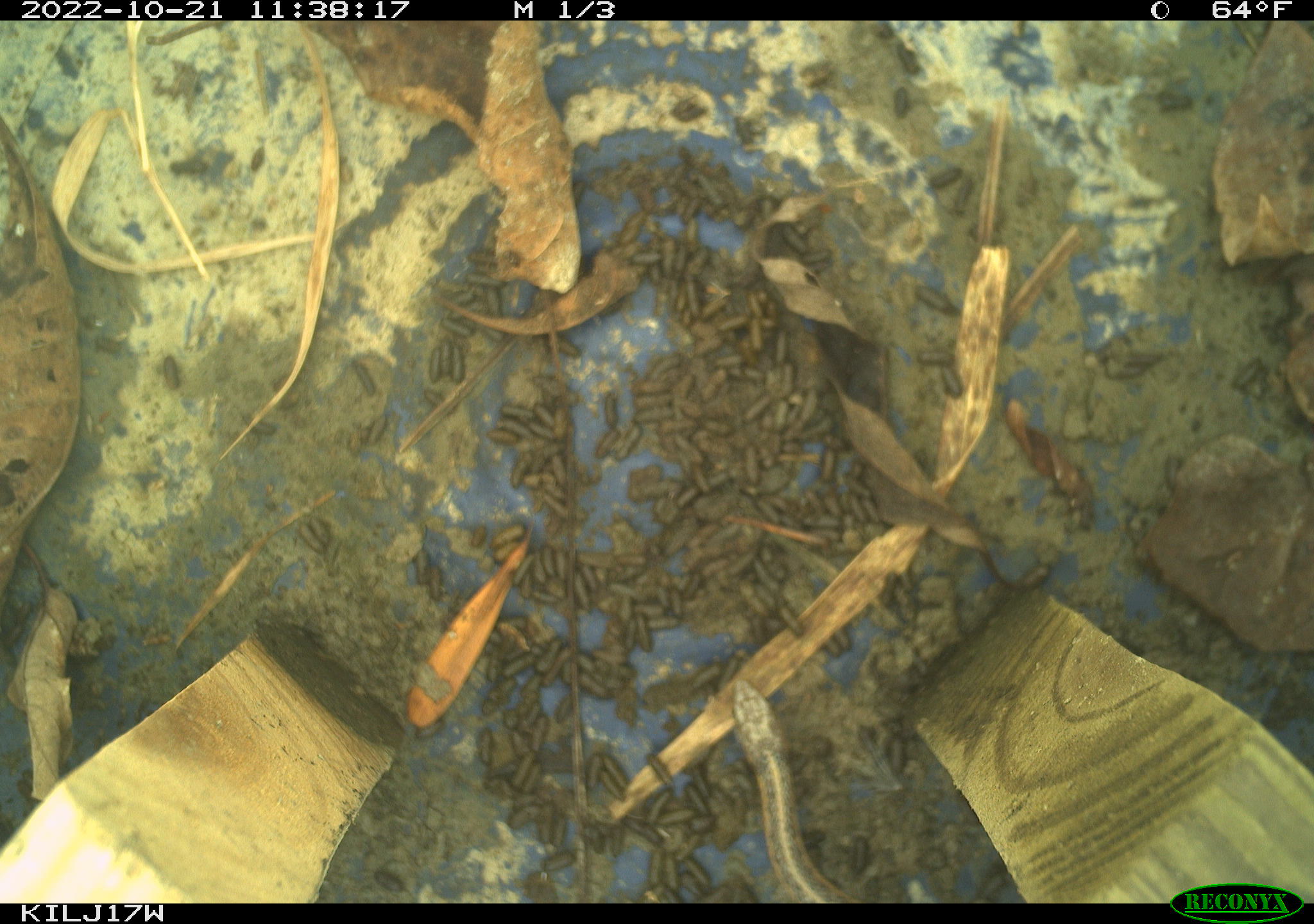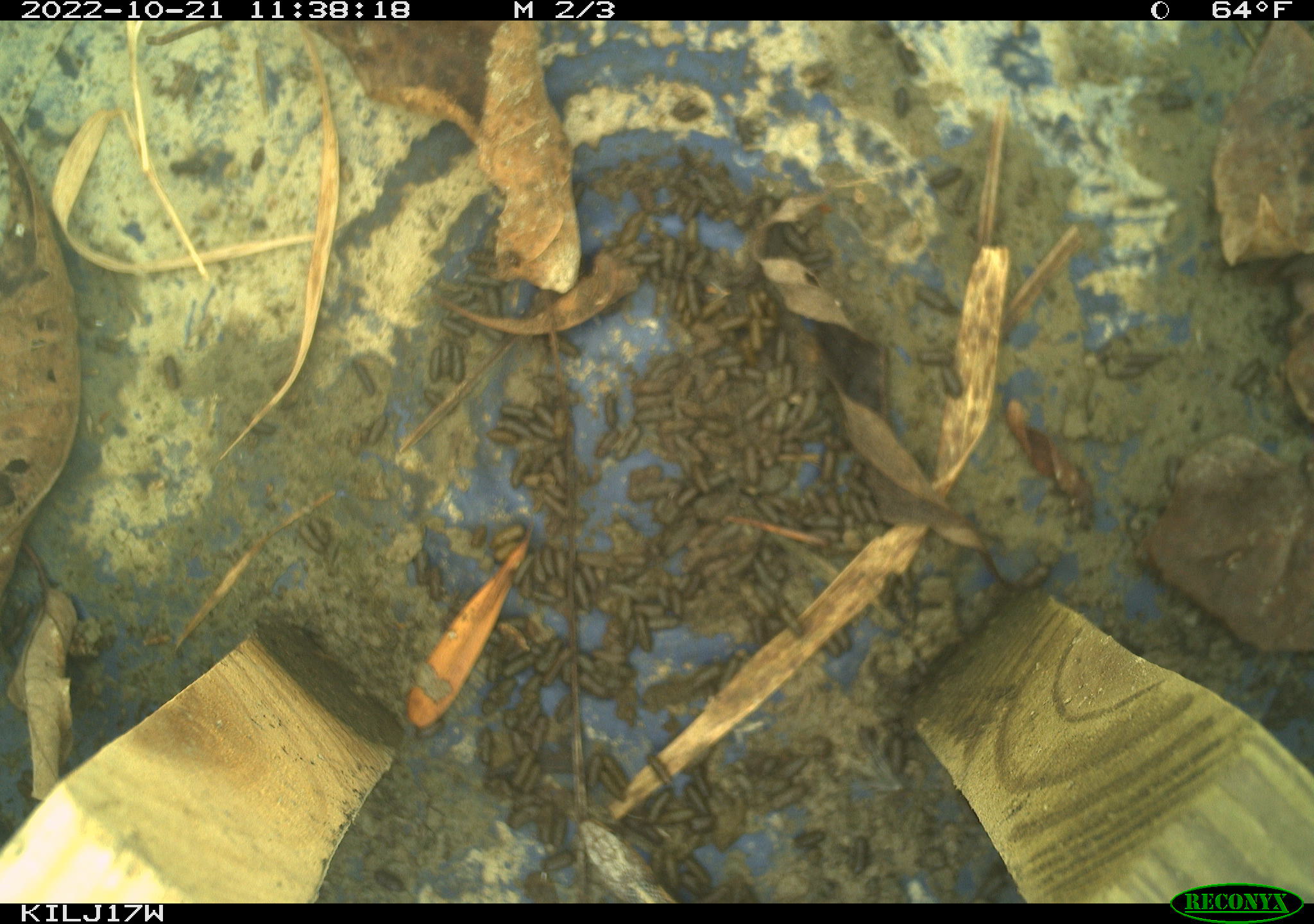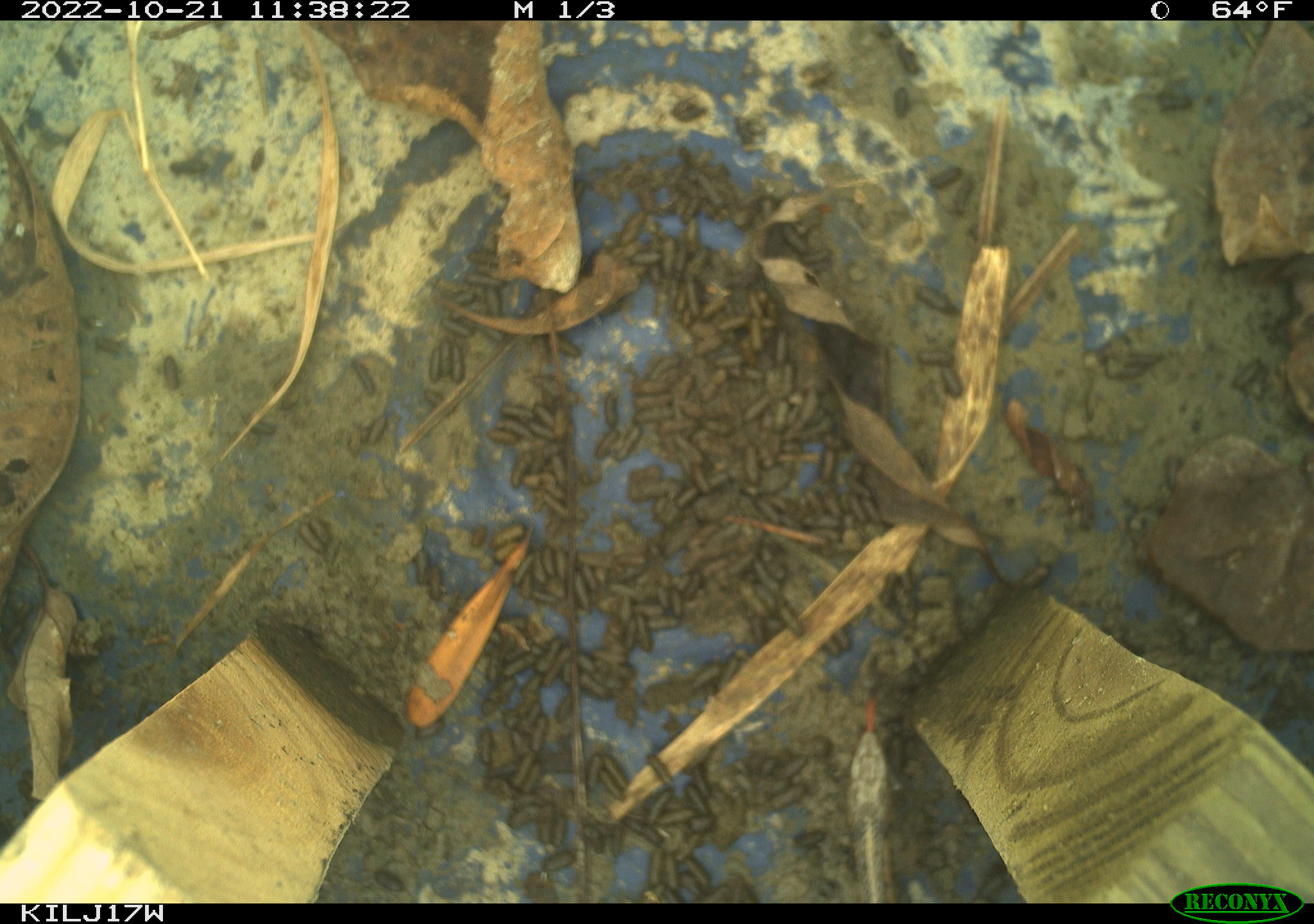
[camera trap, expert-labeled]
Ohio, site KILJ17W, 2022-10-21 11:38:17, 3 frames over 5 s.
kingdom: Animalia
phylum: Chordata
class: Reptilia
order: Squamata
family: Colubridae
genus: Thamnophis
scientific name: Thamnophis sirtalis sirtalis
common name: eastern gartersnake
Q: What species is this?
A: Eastern gartersnake (Thamnophis sirtalis sirtalis).